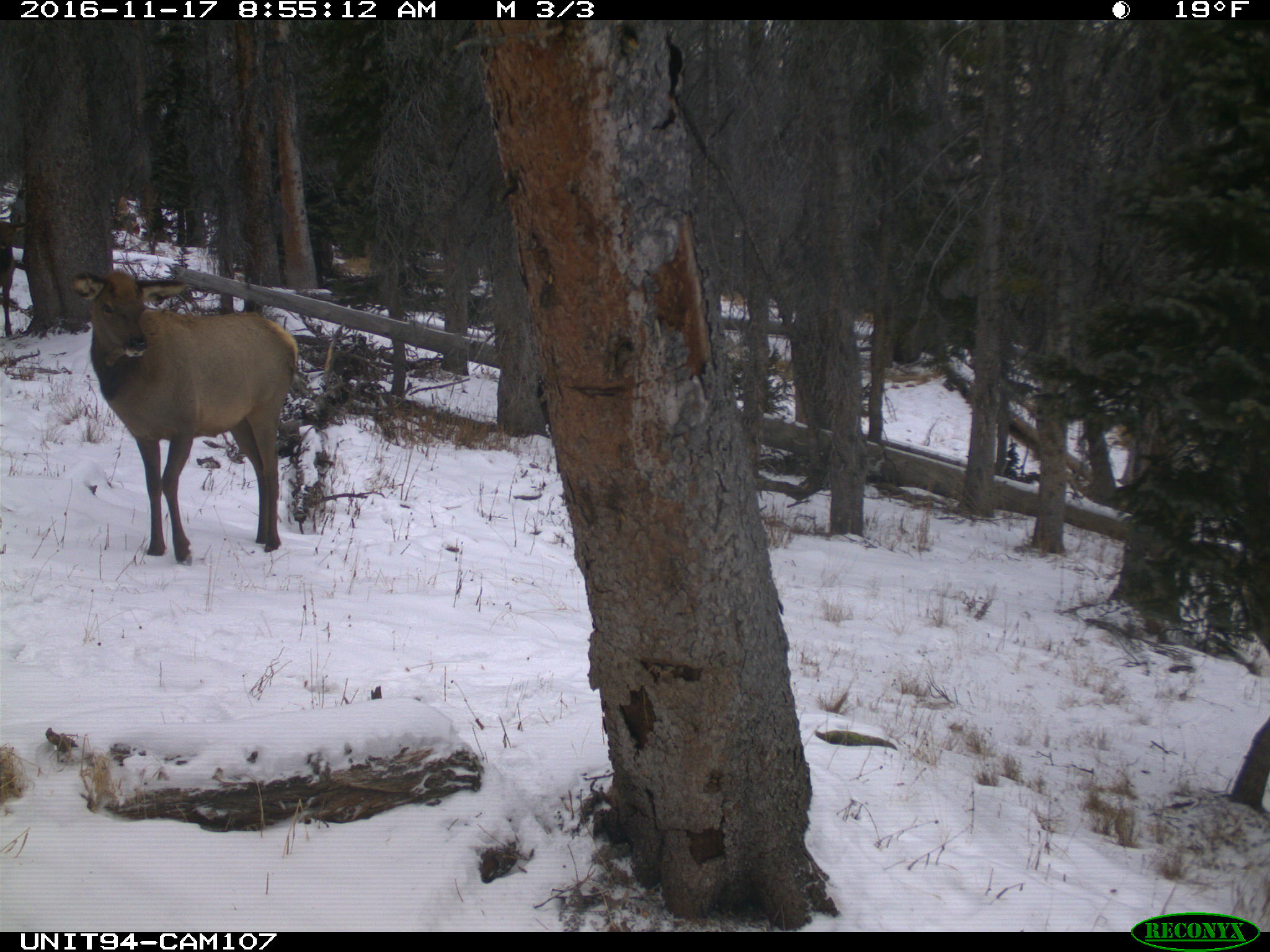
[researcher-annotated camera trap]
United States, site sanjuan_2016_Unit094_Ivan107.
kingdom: Animalia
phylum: Chordata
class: Mammalia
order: Artiodactyla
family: Cervidae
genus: Cervus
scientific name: Cervus elaphus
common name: red deer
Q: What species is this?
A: Cervus elaphus (red deer).